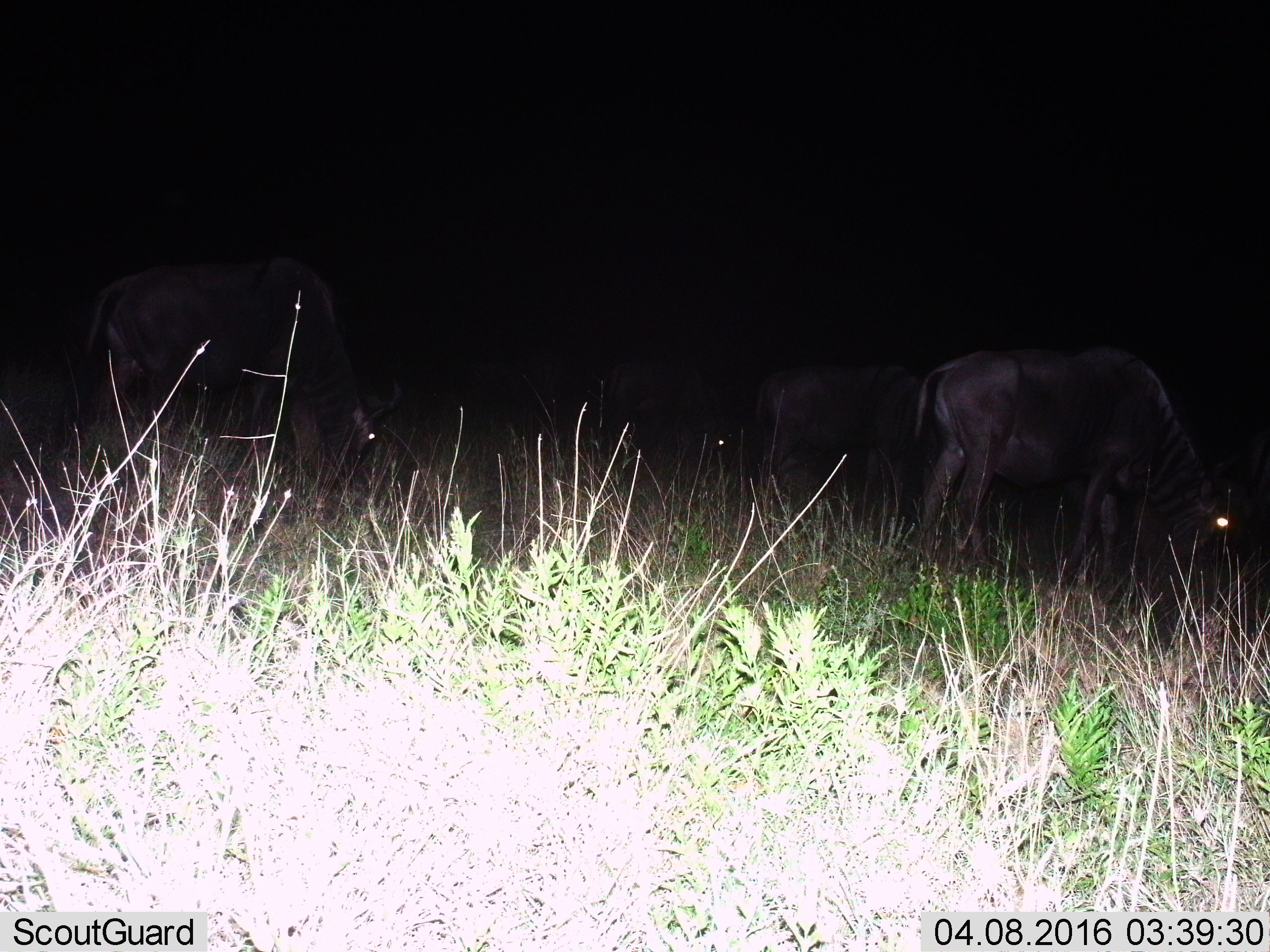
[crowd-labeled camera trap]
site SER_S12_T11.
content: unidentified animal